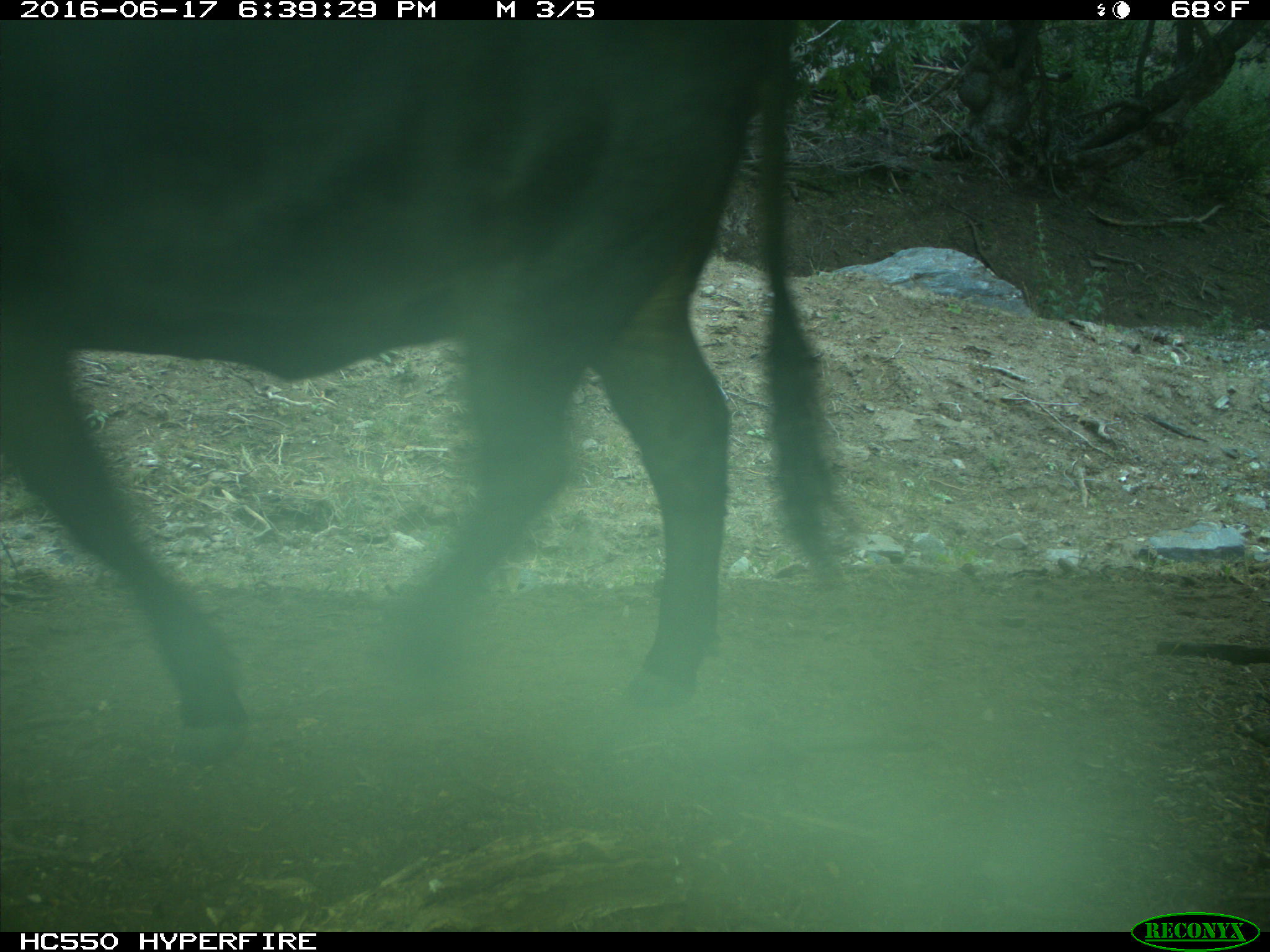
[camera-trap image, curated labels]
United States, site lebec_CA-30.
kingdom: Animalia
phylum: Chordata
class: Mammalia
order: Artiodactyla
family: Bovidae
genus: Bos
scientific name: Bos taurus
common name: domestic cow